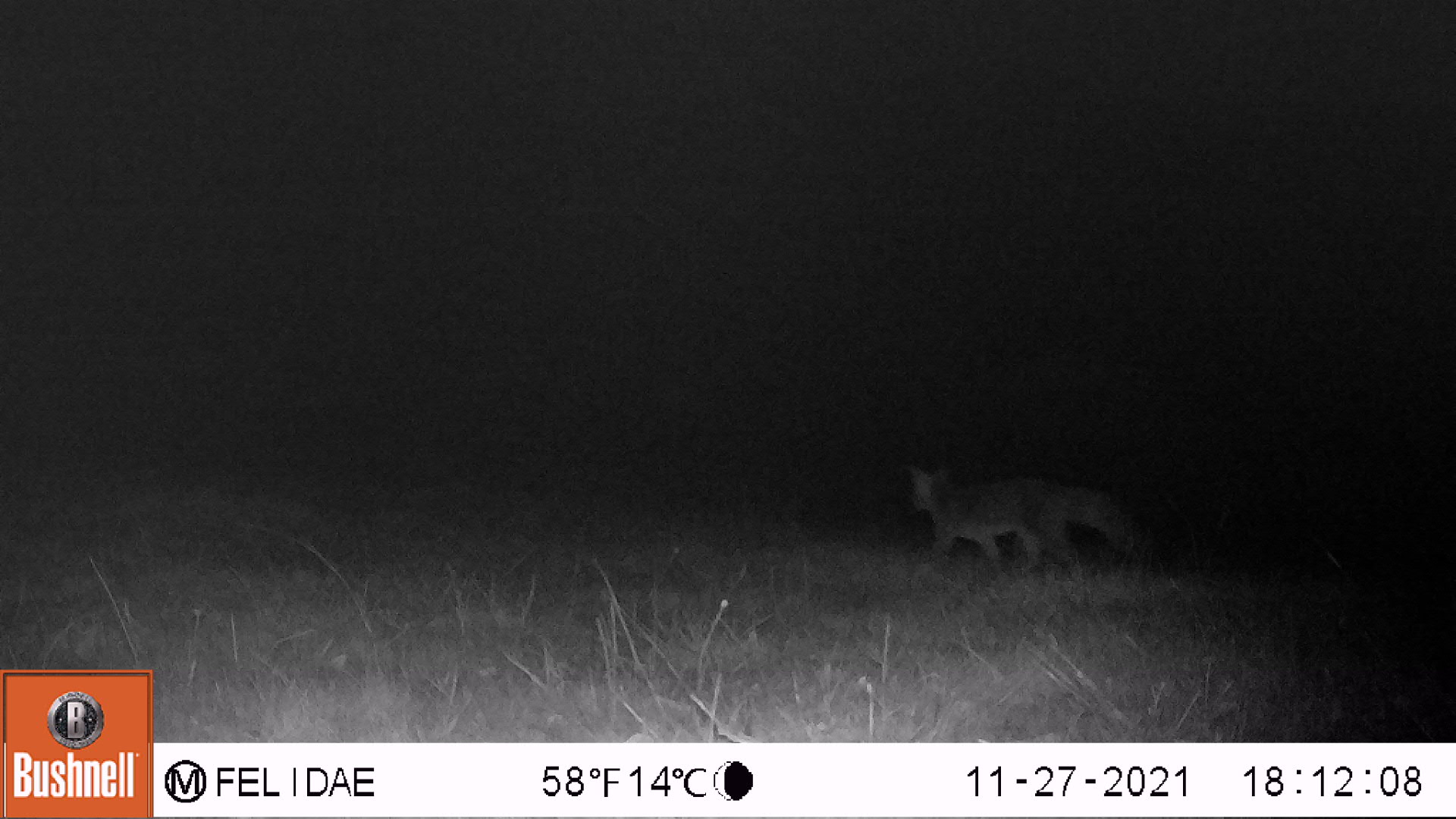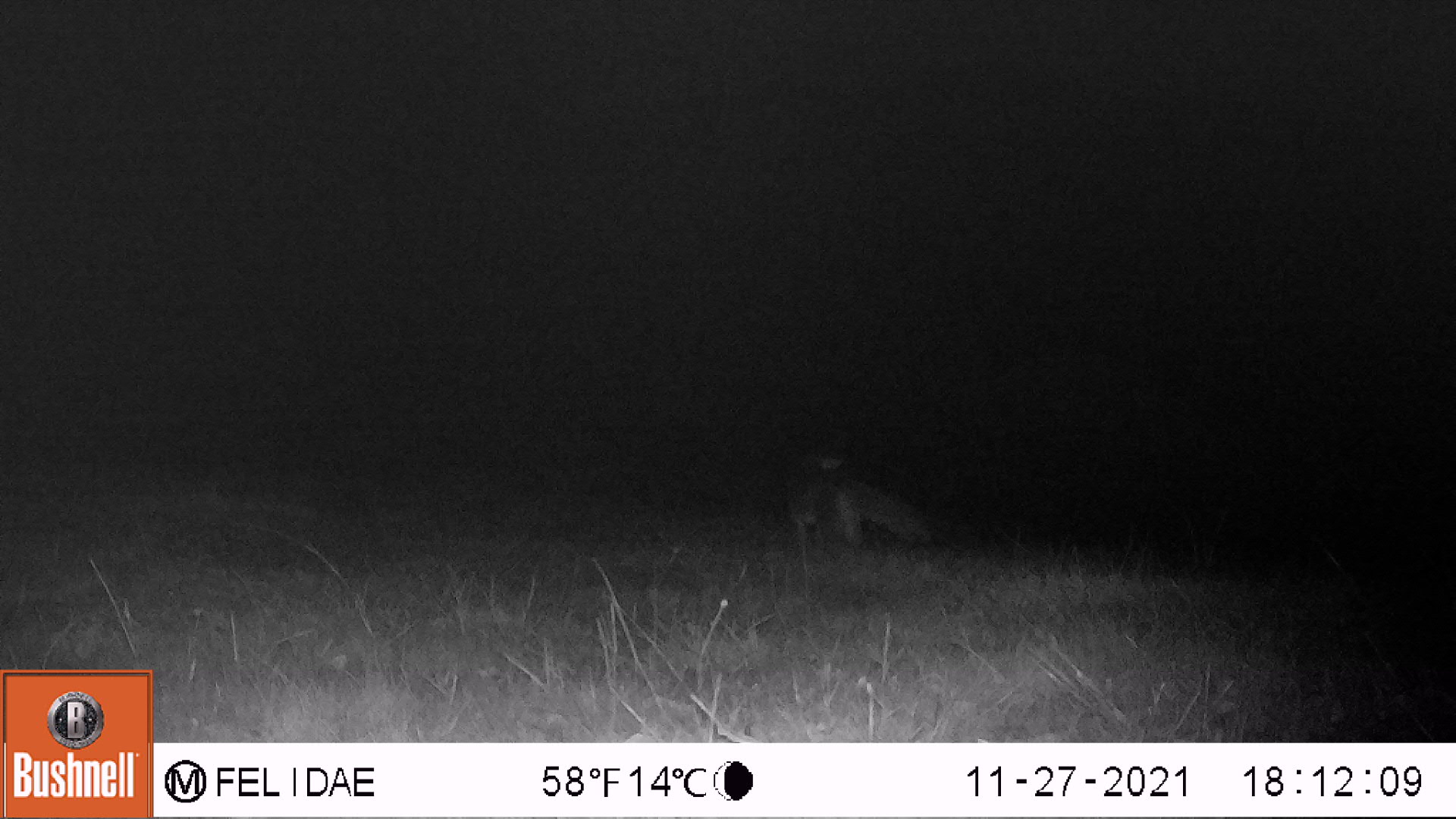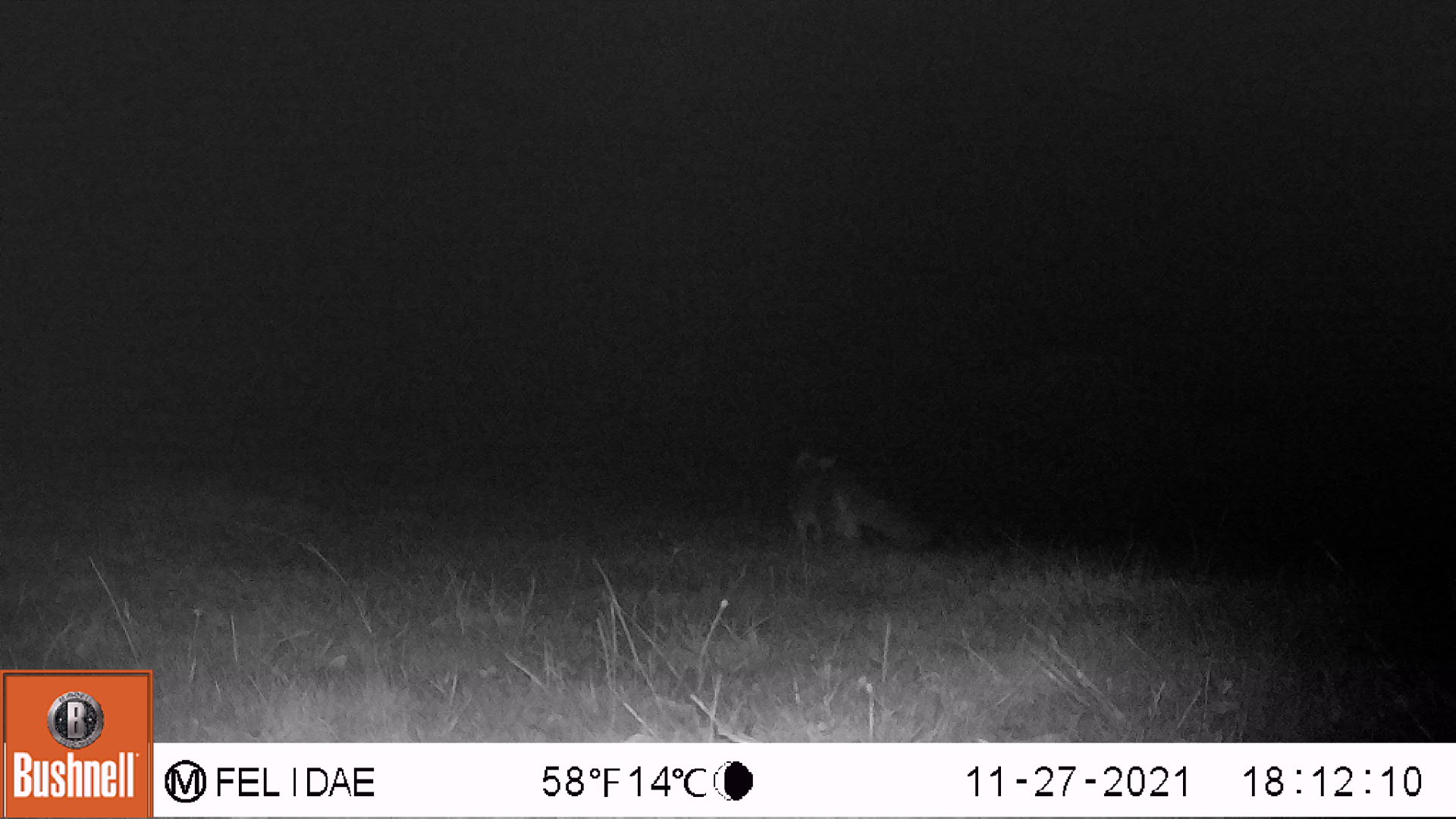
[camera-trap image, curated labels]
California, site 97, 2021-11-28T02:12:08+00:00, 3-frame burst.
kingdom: Animalia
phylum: Chordata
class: Mammalia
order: Carnivora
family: Canidae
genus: Urocyon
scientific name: Urocyon cinereoargenteus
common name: gray fox